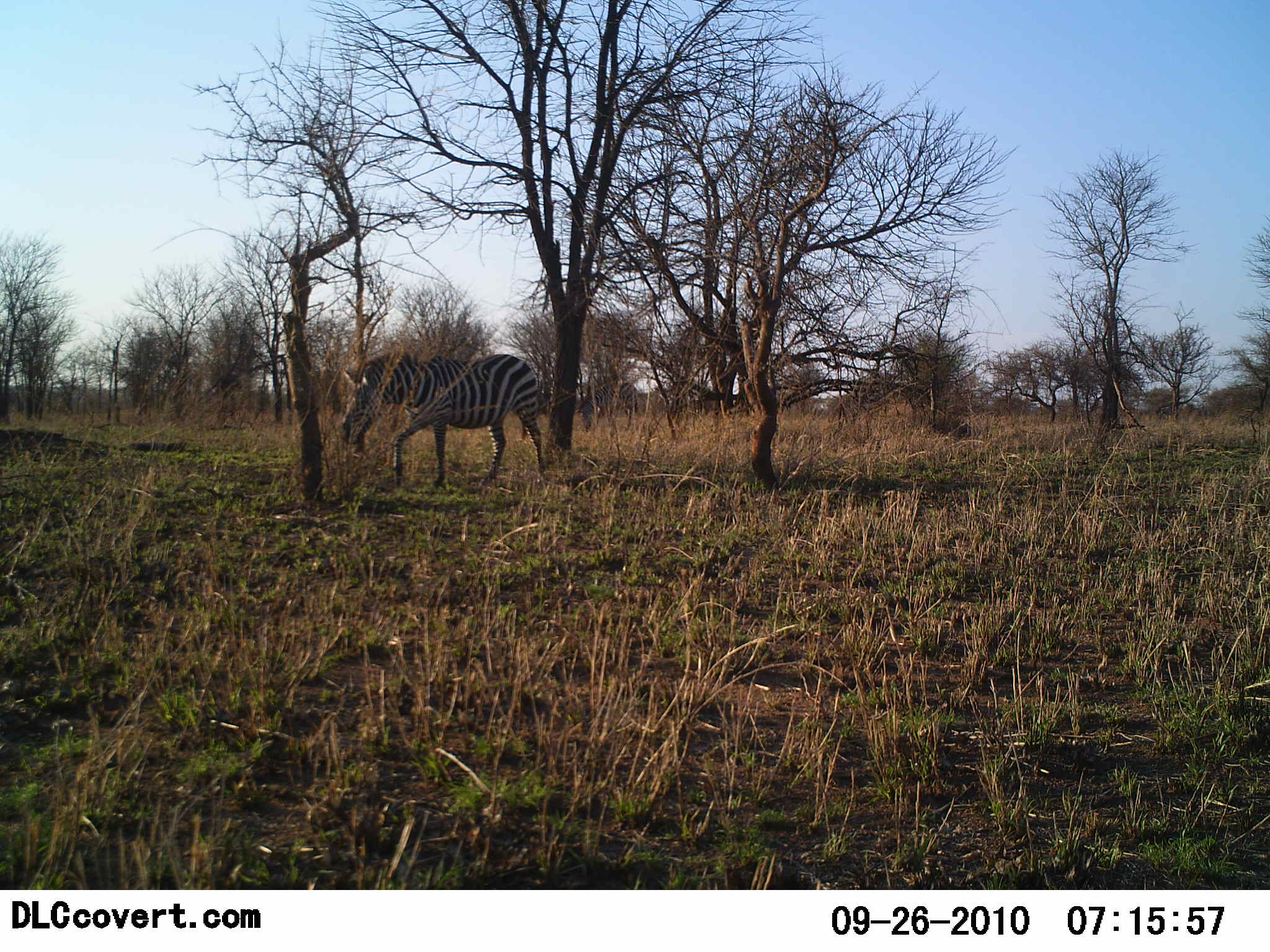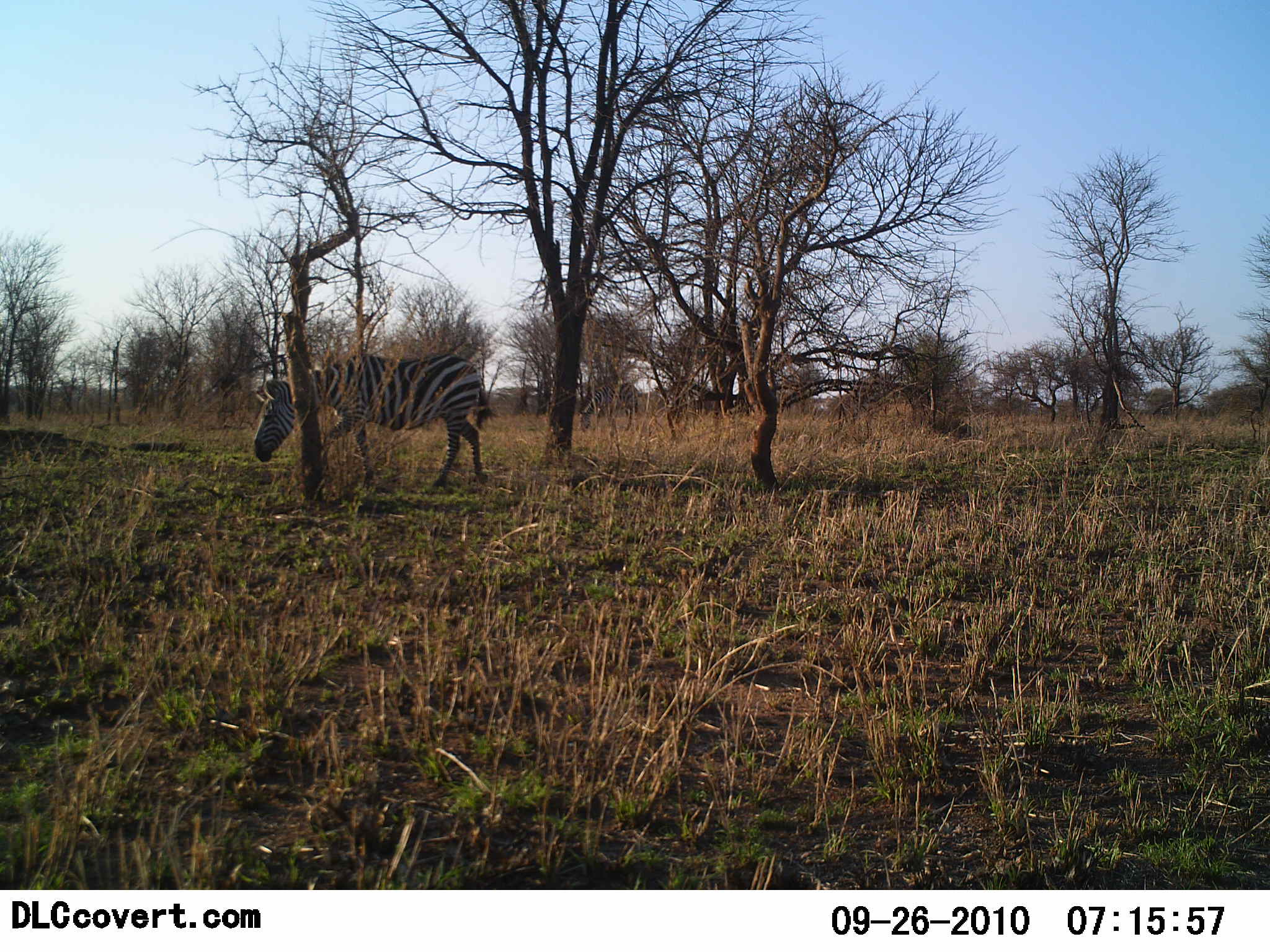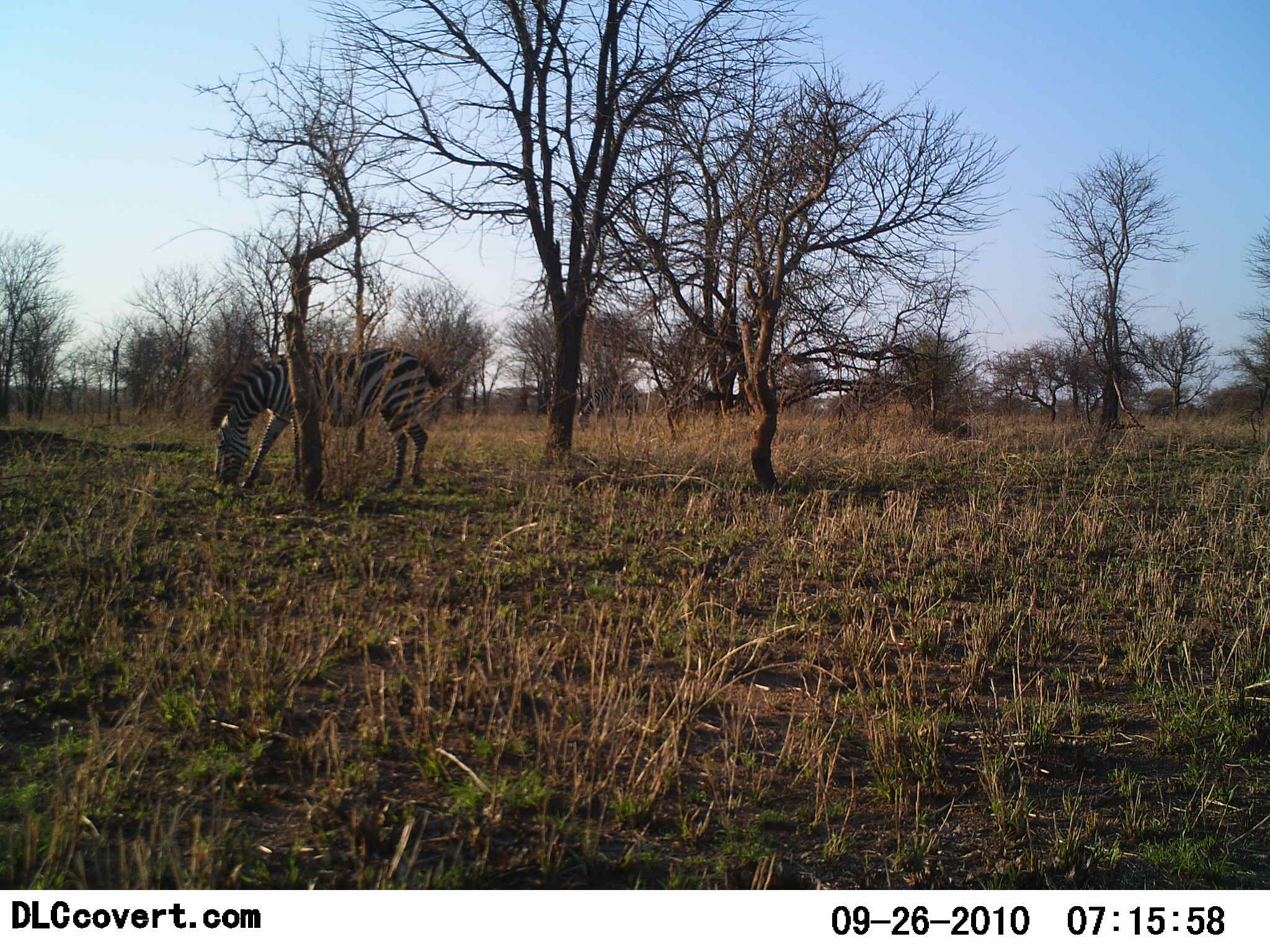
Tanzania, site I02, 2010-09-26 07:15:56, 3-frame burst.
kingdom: Animalia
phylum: Chordata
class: Mammalia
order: Perissodactyla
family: Equidae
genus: Equus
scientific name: Equus quagga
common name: plains zebra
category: zebra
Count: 1.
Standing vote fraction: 6%.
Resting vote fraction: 0%.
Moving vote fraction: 81%.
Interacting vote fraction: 0%.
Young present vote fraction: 0%.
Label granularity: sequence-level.